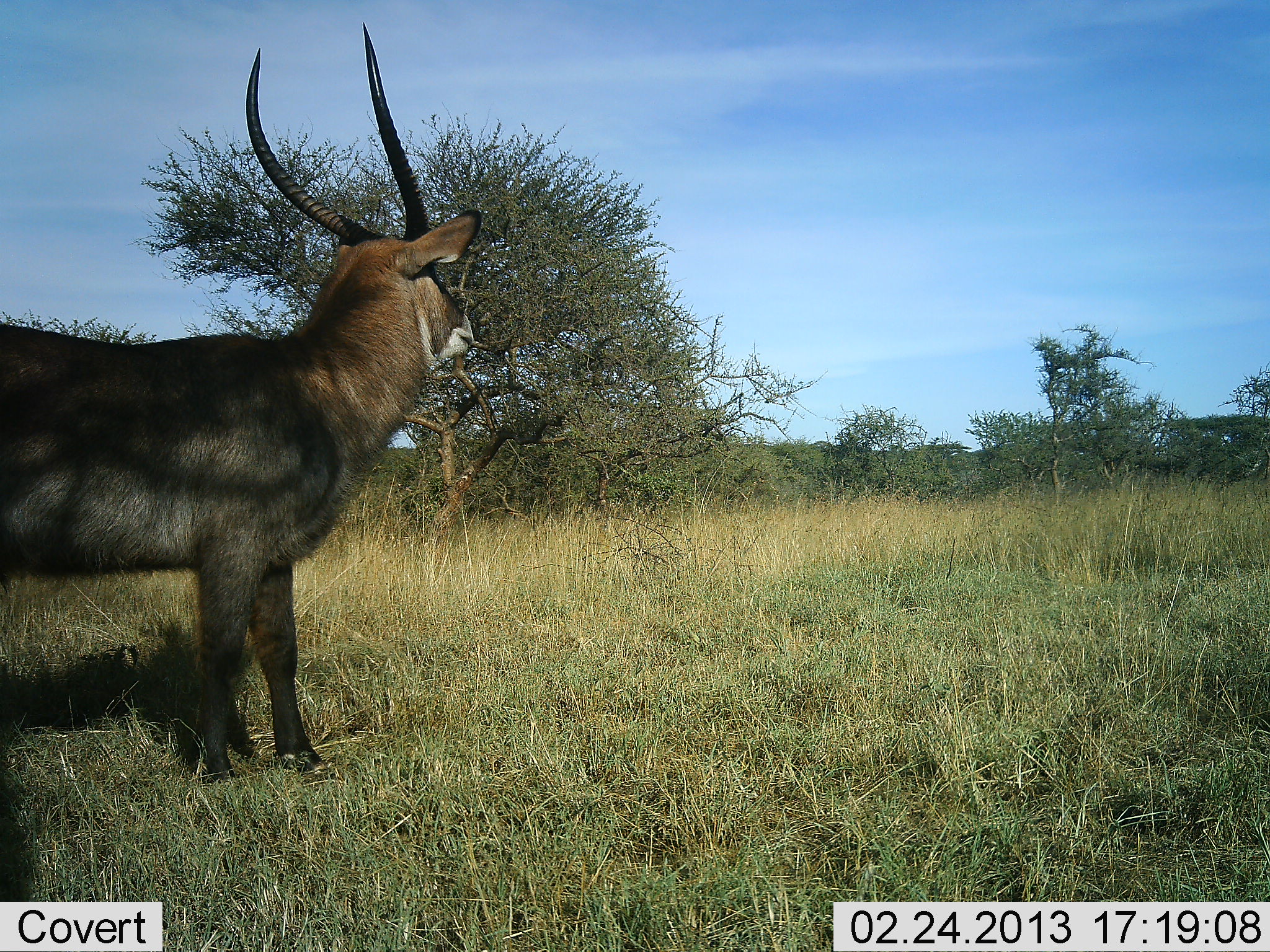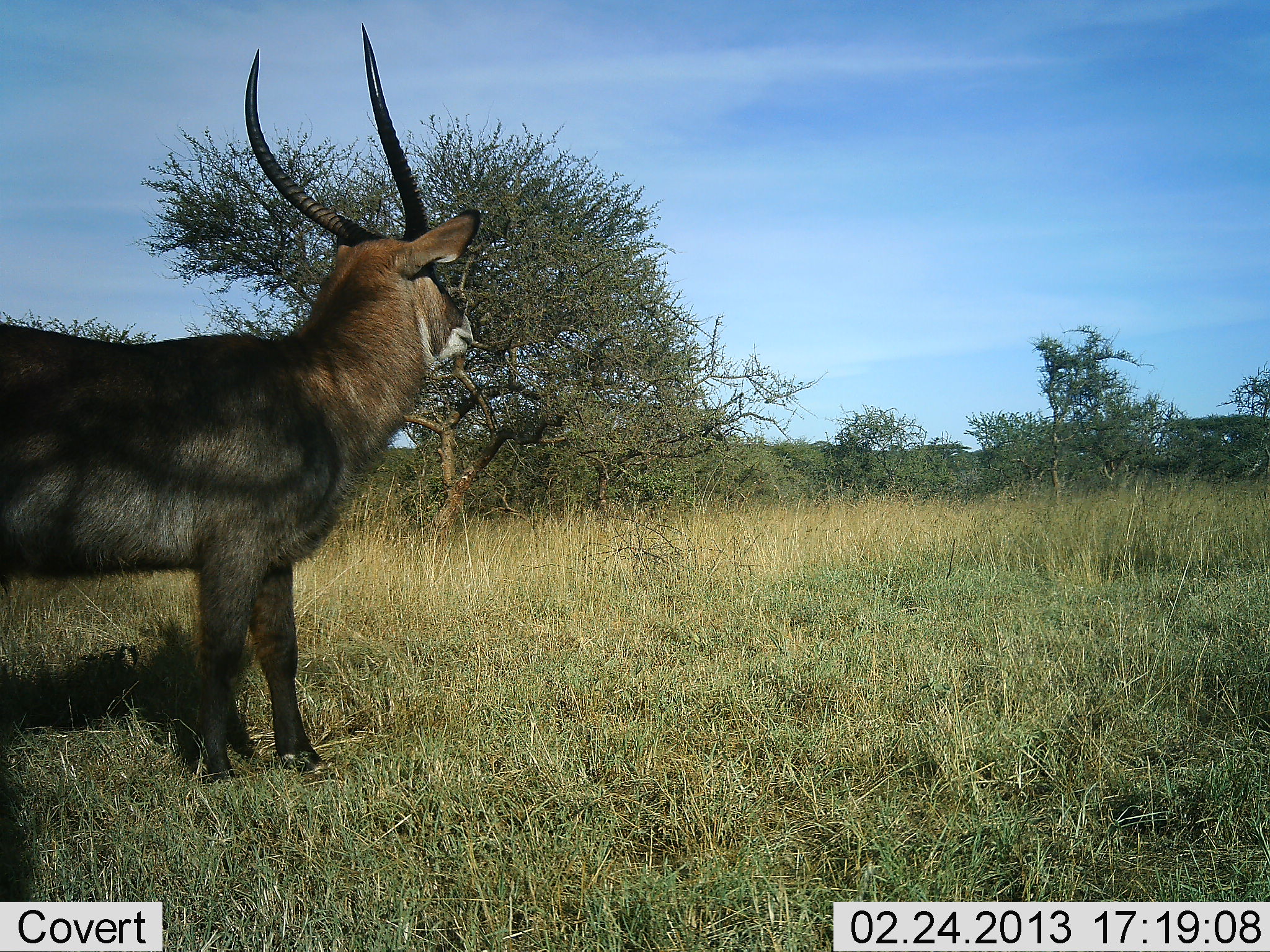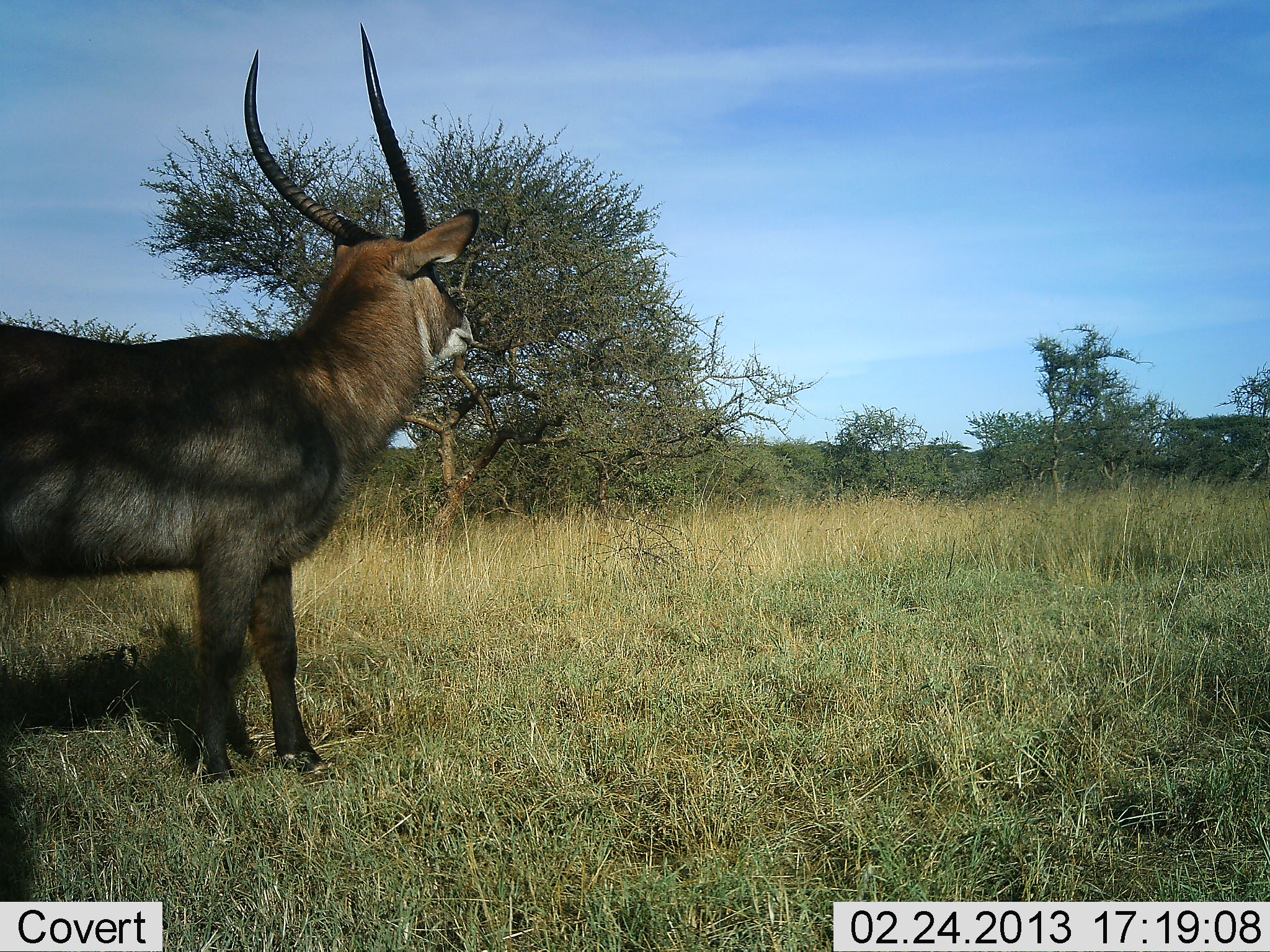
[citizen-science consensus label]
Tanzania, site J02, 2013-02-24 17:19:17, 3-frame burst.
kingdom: Animalia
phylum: Chordata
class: Mammalia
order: Artiodactyla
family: Bovidae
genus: Kobus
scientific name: Kobus ellipsiprymnus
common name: waterbuck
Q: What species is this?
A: Waterbuck (Kobus ellipsiprymnus).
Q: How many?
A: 1.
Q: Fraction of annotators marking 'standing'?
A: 100%.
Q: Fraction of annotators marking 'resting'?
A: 0%.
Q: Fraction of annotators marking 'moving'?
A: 0%.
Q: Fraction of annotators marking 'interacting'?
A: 0%.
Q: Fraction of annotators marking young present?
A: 0%.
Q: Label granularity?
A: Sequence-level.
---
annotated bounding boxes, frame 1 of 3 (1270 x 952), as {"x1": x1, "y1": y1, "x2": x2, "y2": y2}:
animal: {"x1": 0, "y1": 20, "x2": 484, "y2": 778}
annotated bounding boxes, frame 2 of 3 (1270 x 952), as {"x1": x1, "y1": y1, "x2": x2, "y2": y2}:
animal: {"x1": 0, "y1": 16, "x2": 488, "y2": 787}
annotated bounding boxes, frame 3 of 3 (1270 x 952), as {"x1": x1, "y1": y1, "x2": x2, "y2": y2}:
animal: {"x1": 0, "y1": 24, "x2": 493, "y2": 788}